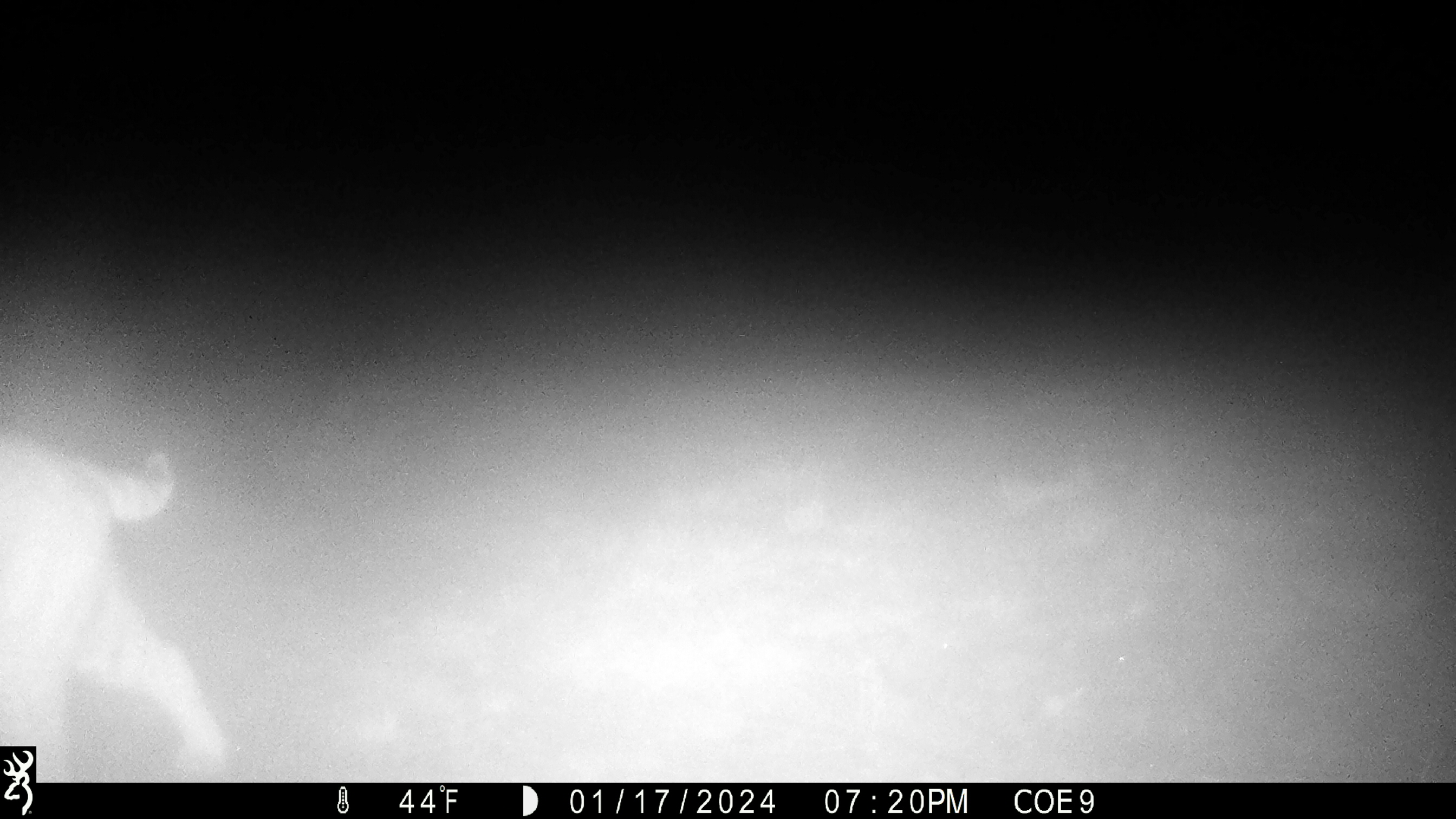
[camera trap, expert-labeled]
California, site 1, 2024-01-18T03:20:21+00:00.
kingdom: Animalia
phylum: Chordata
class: Mammalia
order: Carnivora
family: Felidae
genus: Lynx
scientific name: Lynx rufus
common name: bobcat